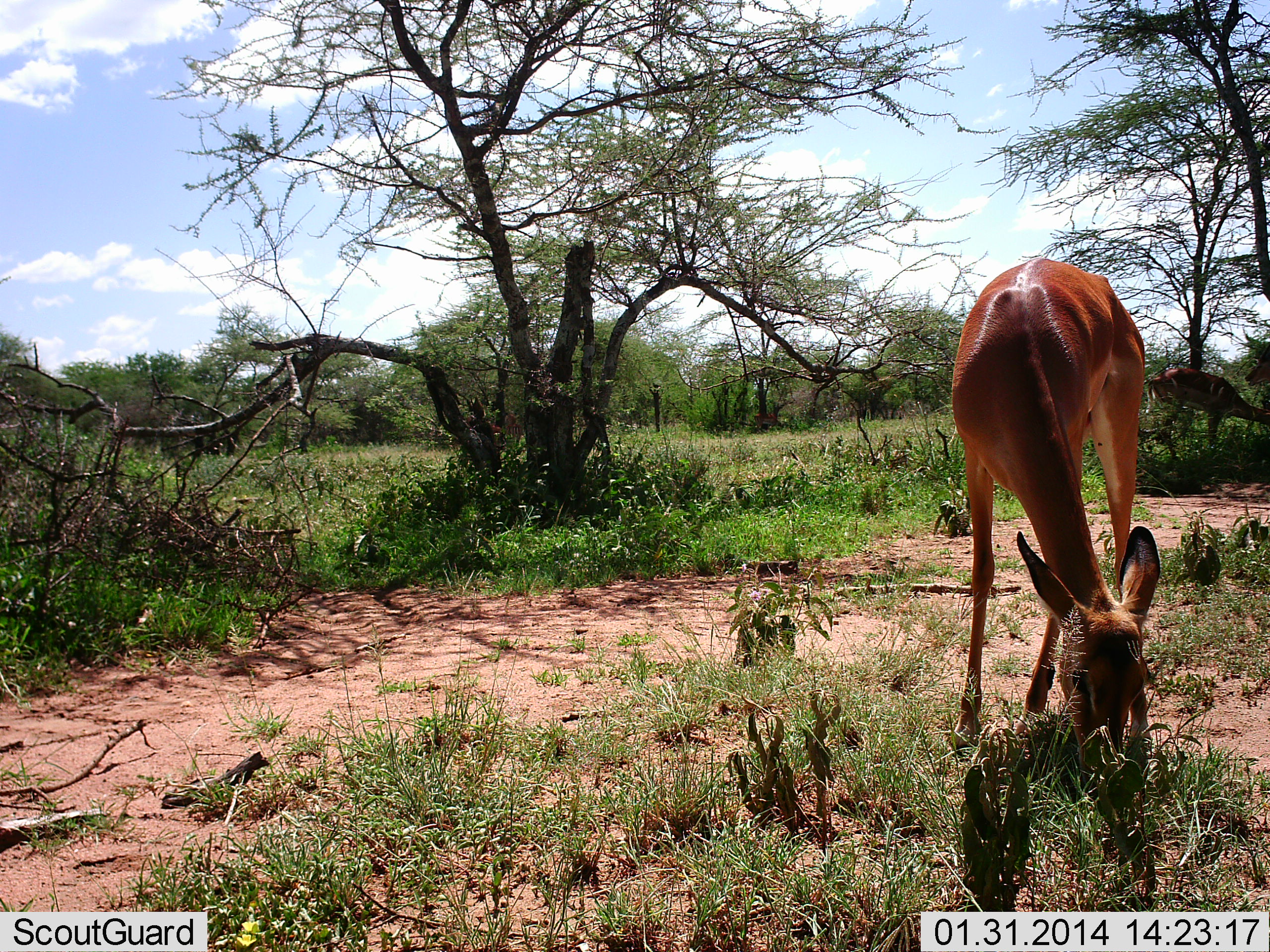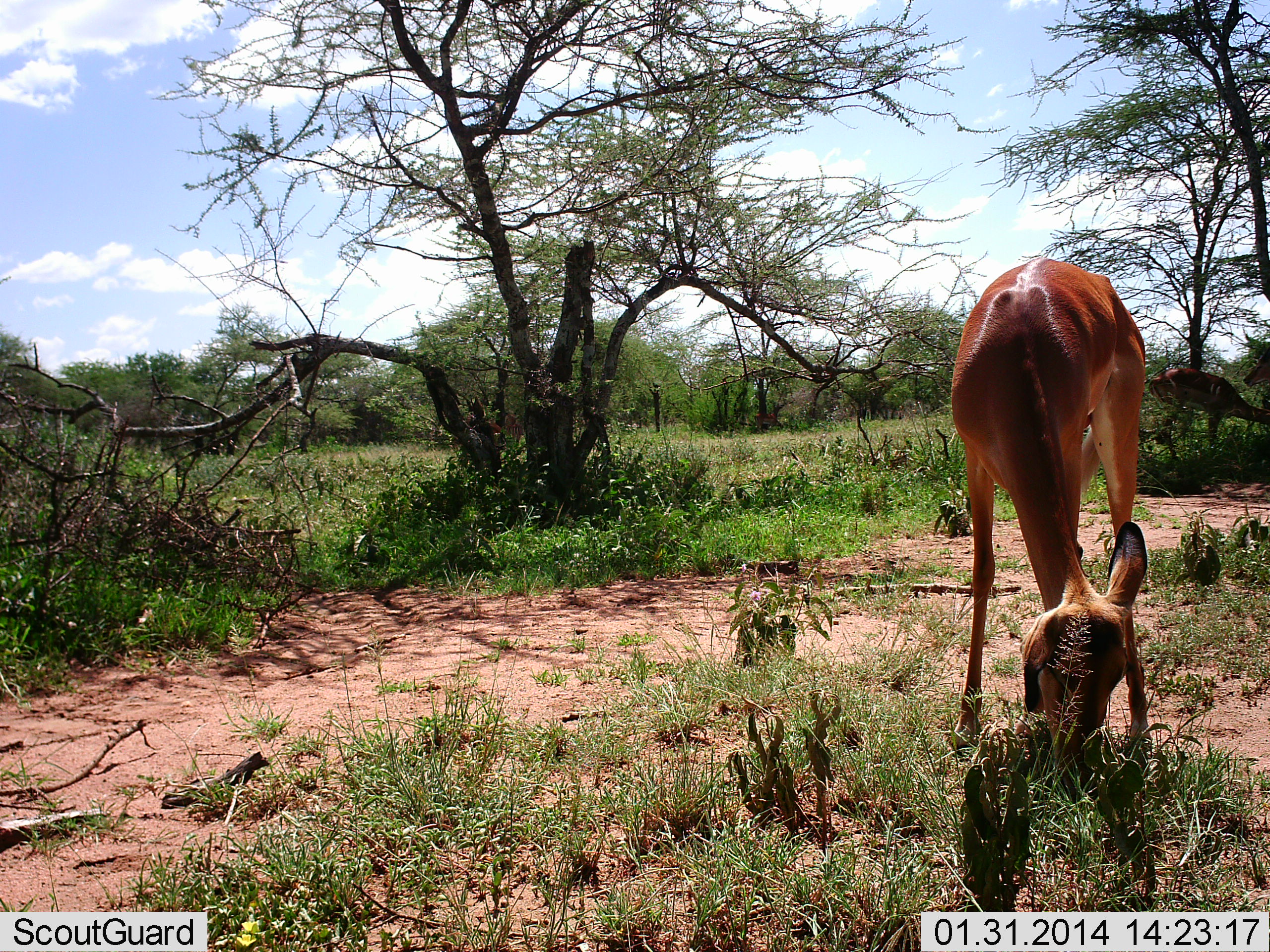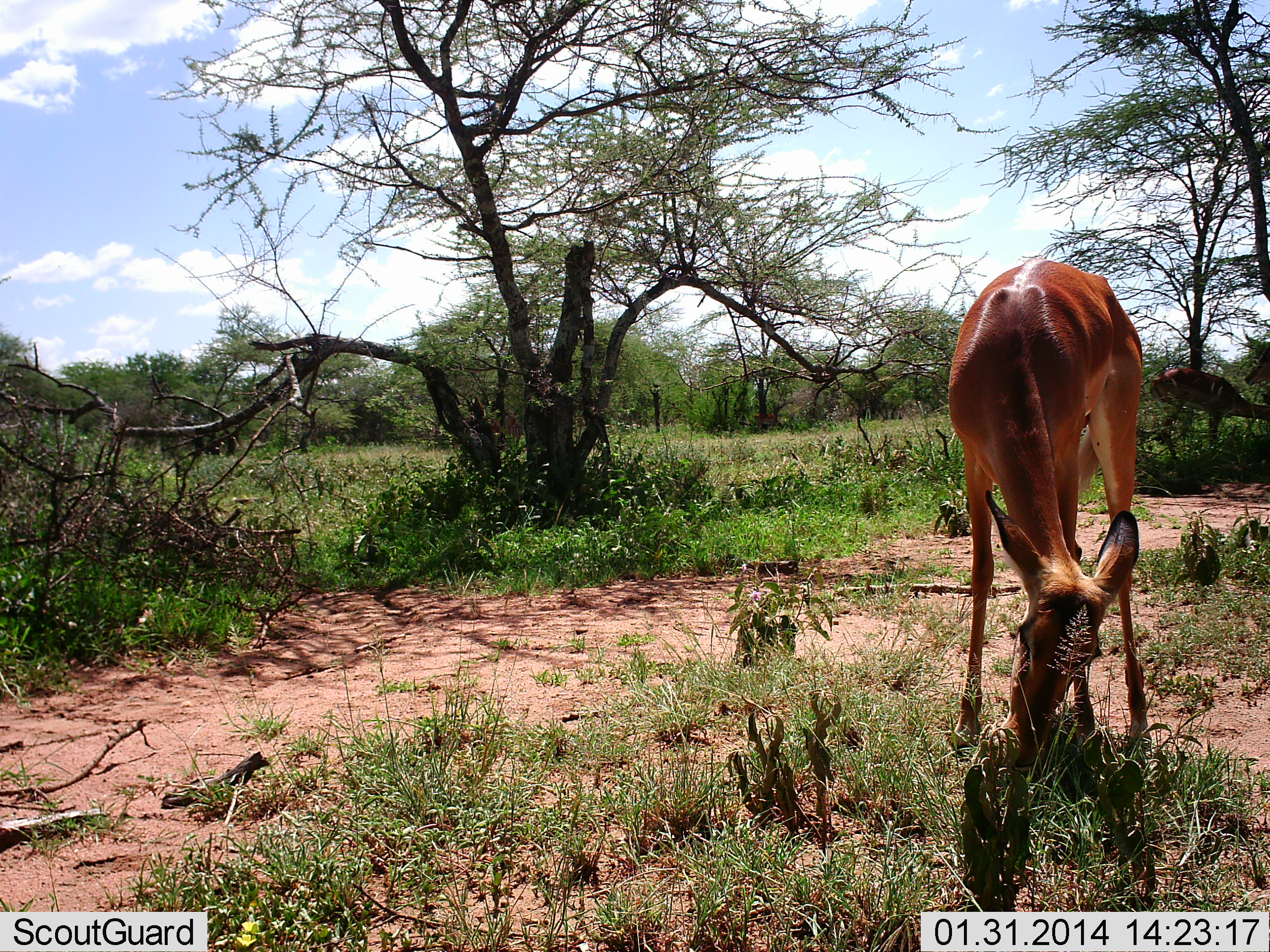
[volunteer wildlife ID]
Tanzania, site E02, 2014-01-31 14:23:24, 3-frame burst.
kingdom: Animalia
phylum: Chordata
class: Mammalia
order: Artiodactyla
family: Bovidae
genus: Aepyceros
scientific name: Aepyceros melampus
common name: impala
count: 3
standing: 70%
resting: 10%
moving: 0%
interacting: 0%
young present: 0%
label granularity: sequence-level